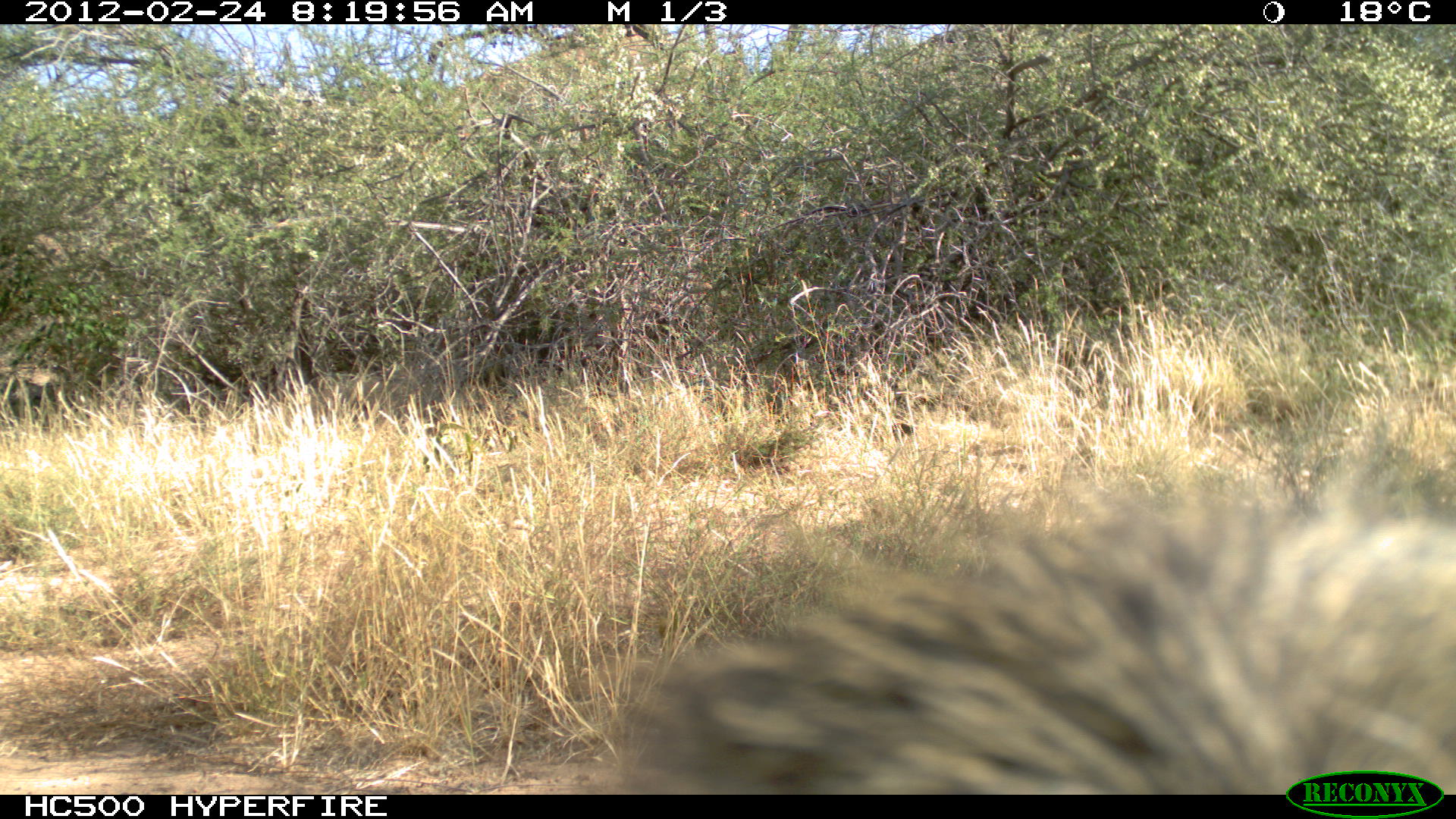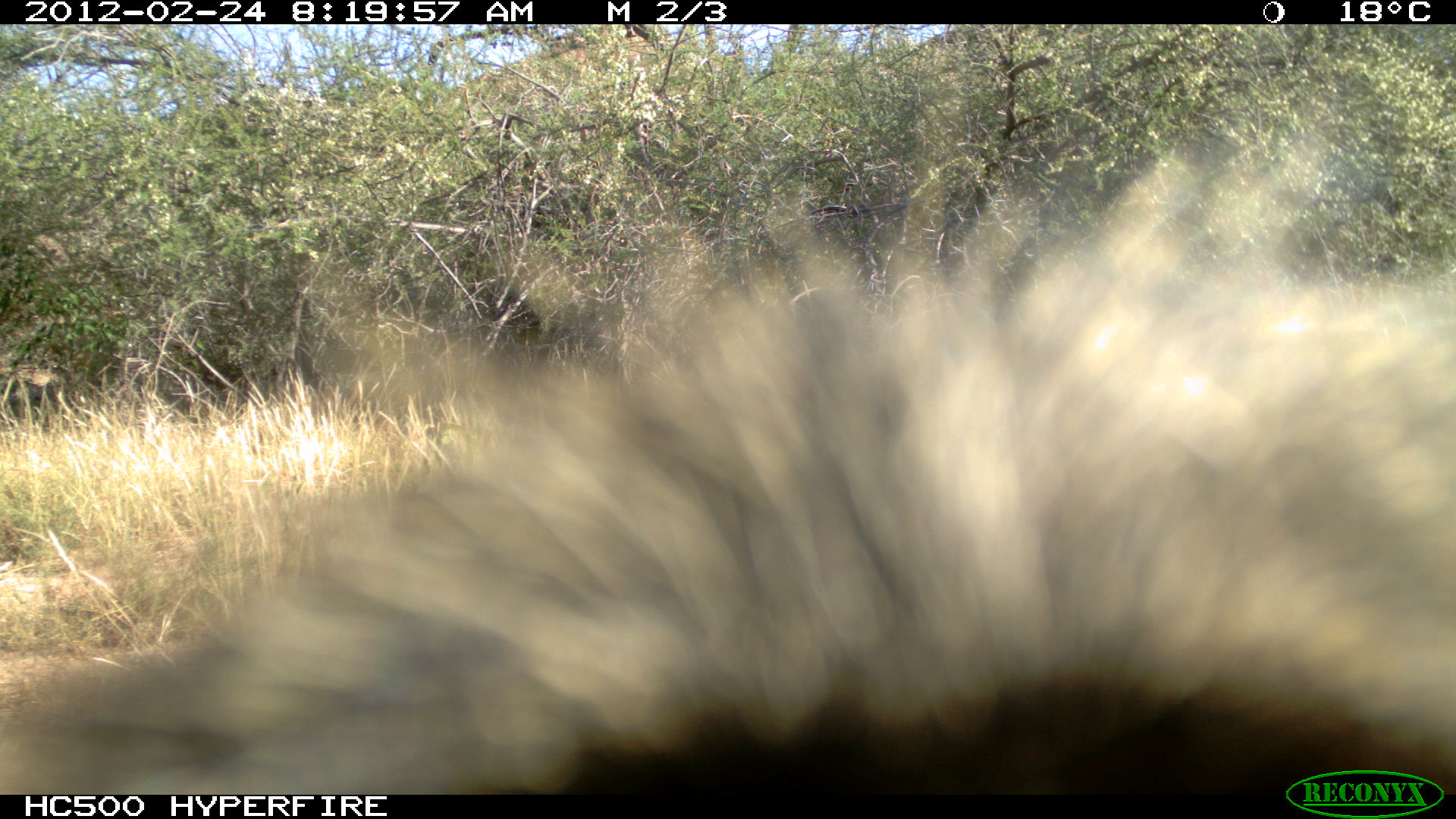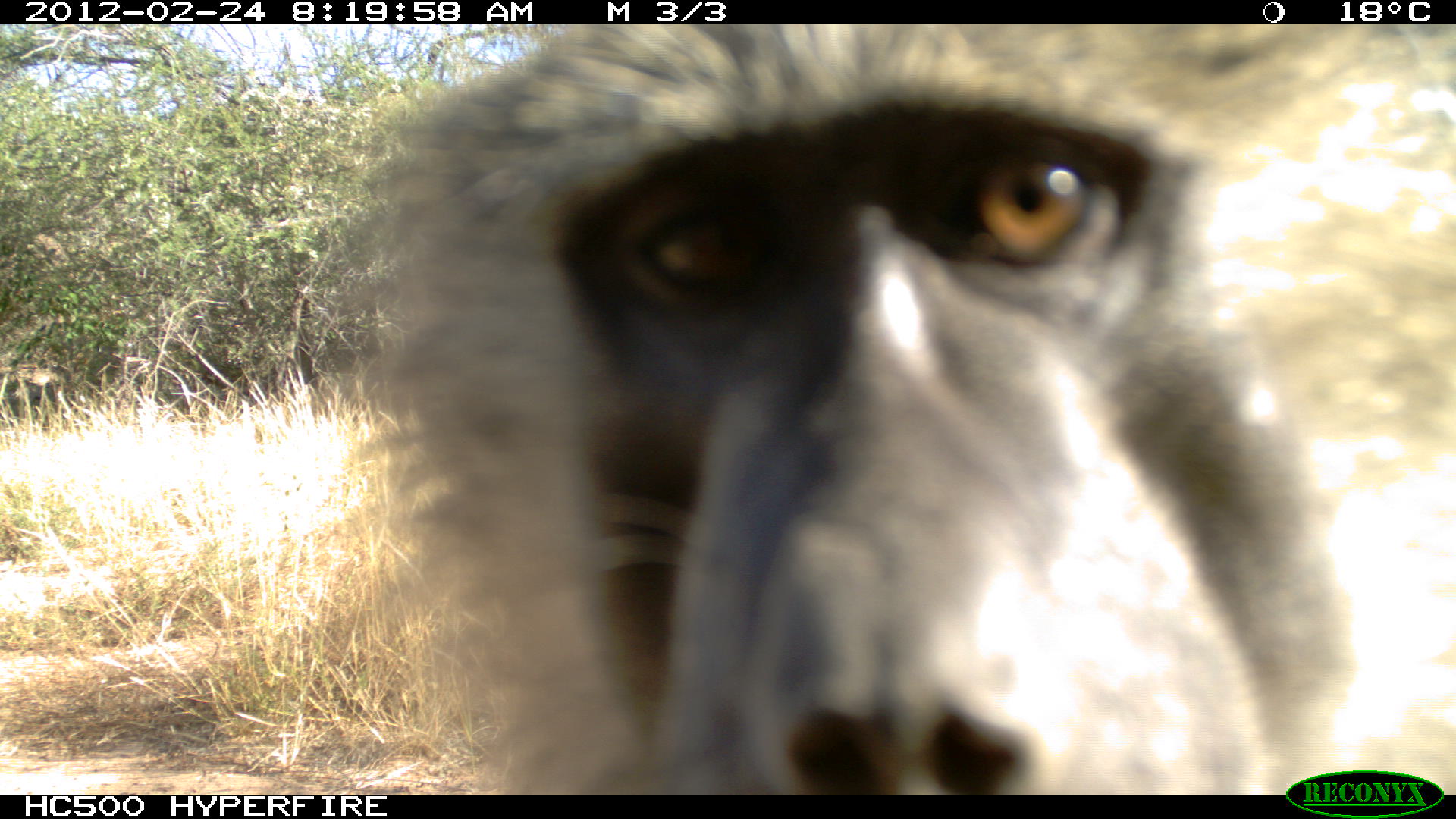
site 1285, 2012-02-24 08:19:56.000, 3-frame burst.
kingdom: Animalia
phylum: Chordata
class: Mammalia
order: Primates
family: Cercopithecidae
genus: Papio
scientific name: Papio anubis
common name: olive baboon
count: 1